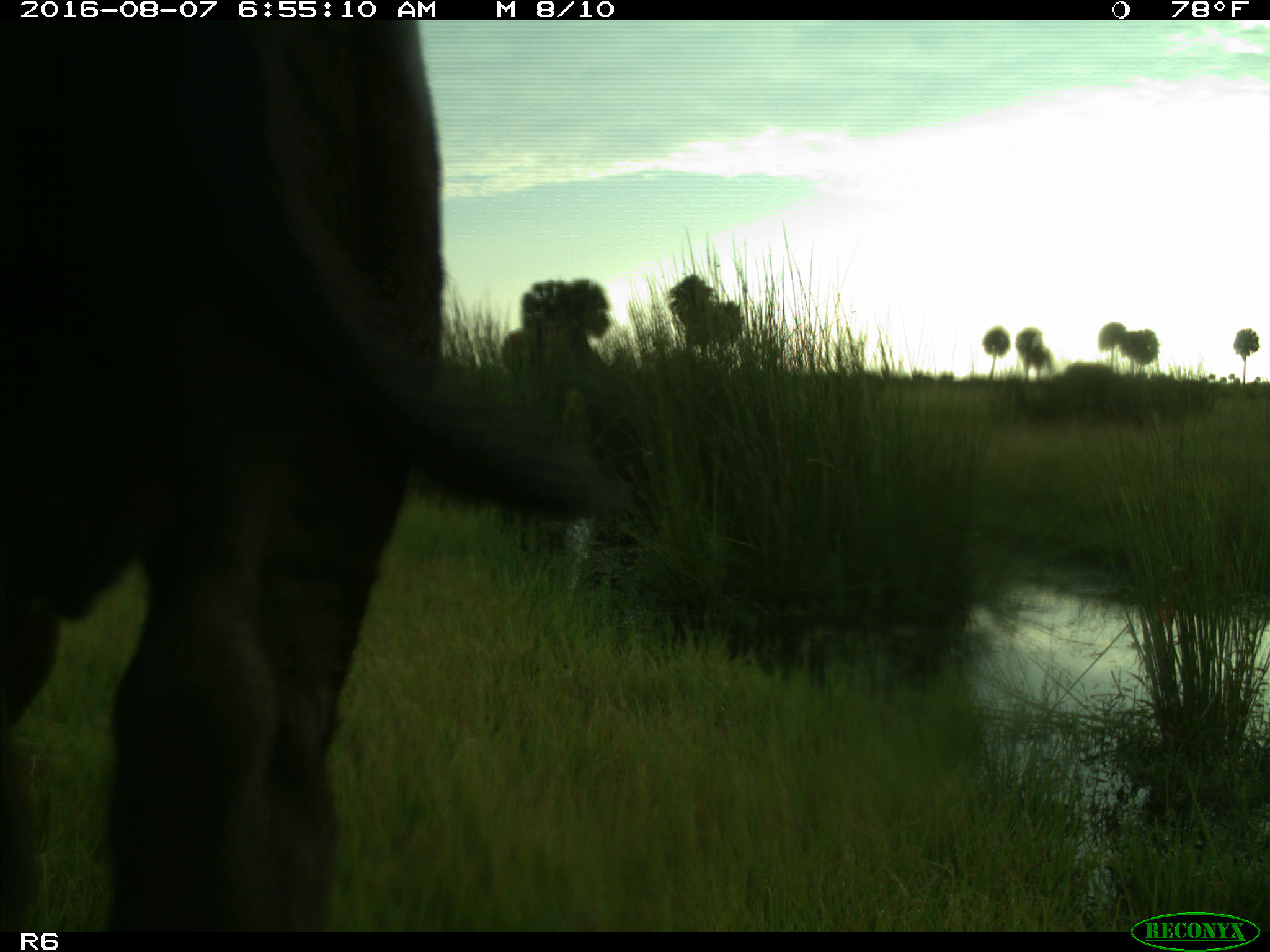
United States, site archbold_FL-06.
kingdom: Animalia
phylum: Chordata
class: Mammalia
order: Artiodactyla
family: Bovidae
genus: Bos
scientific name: Bos taurus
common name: domestic cow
Bos taurus (domestic cow).